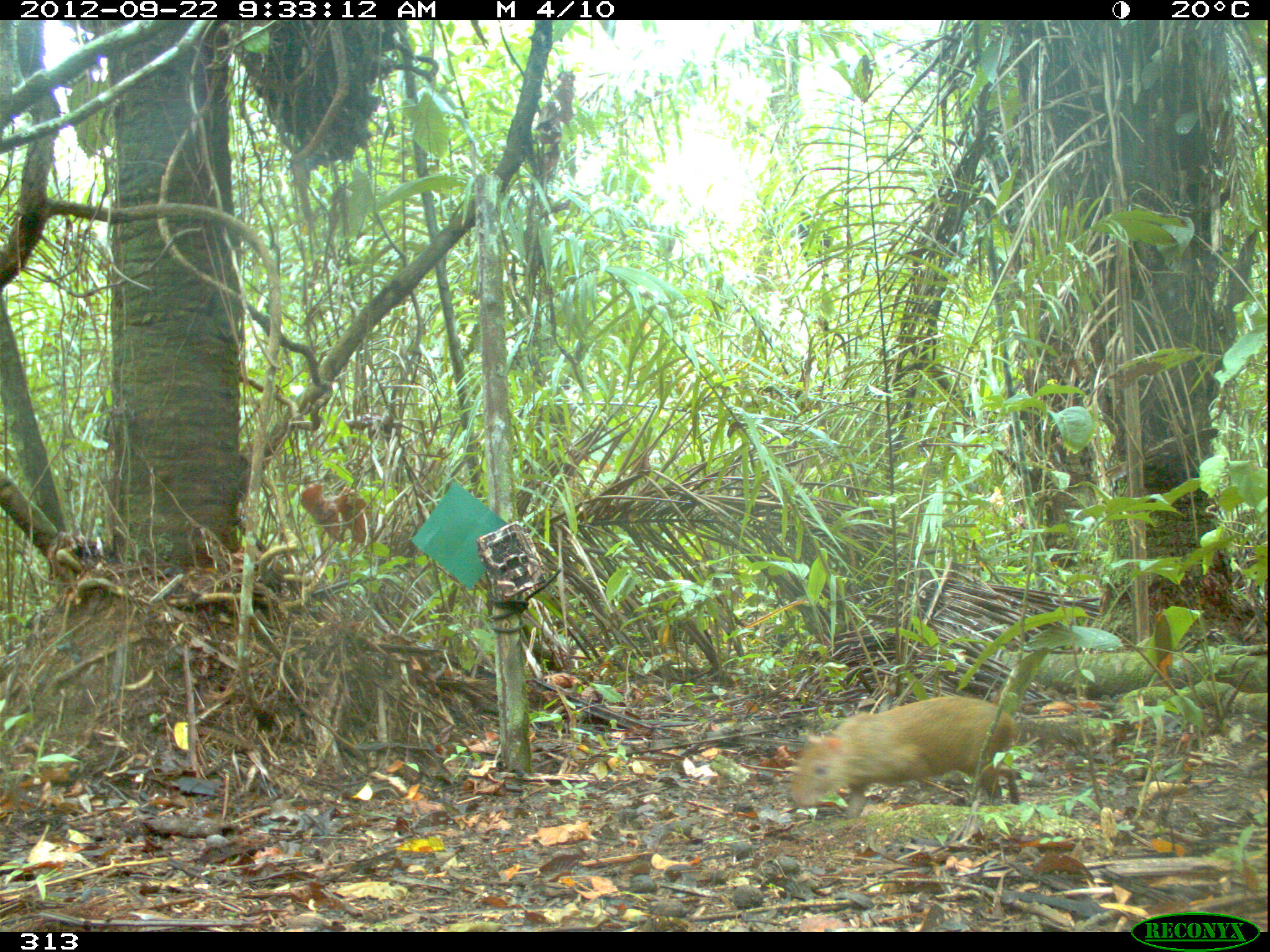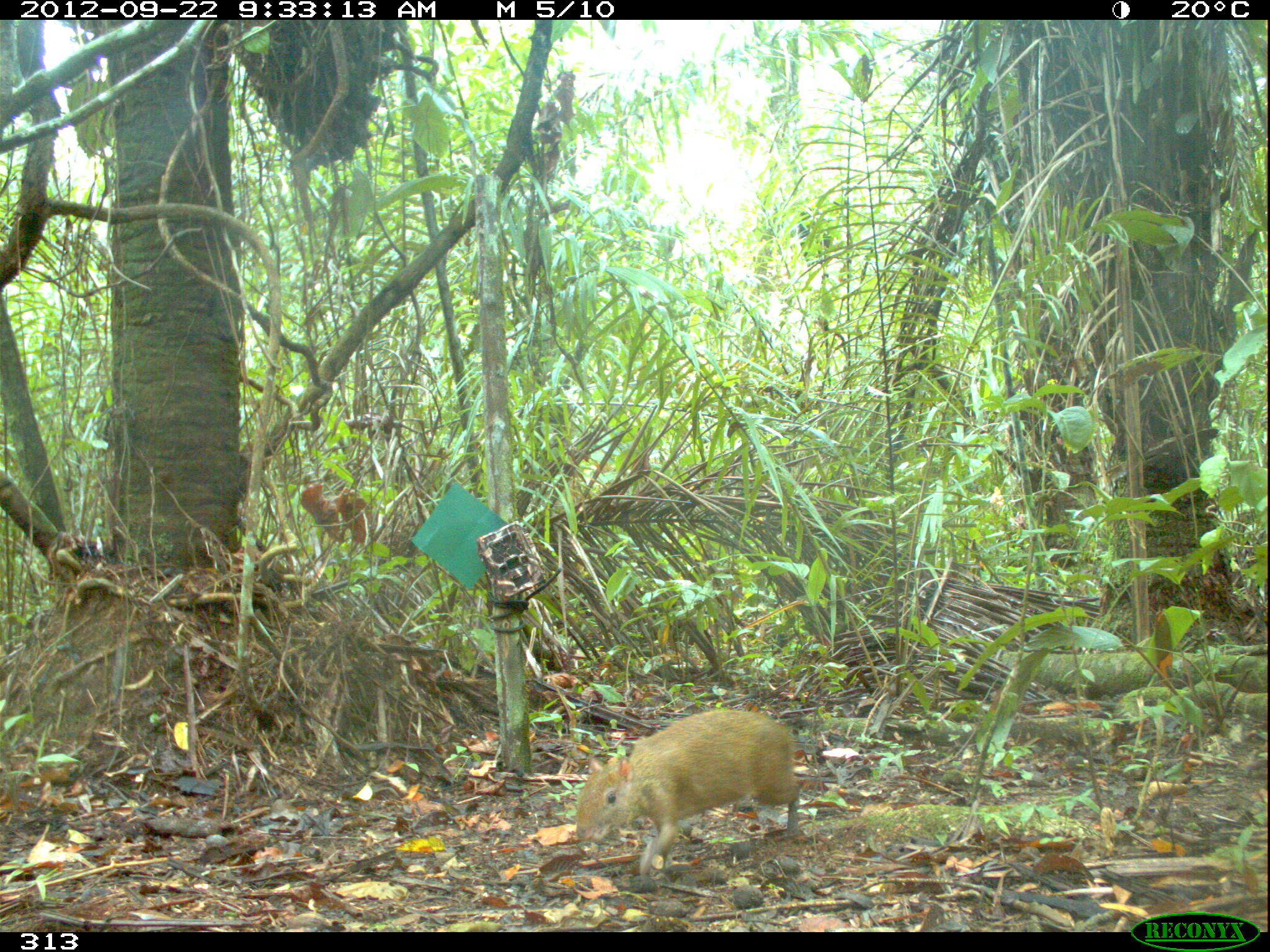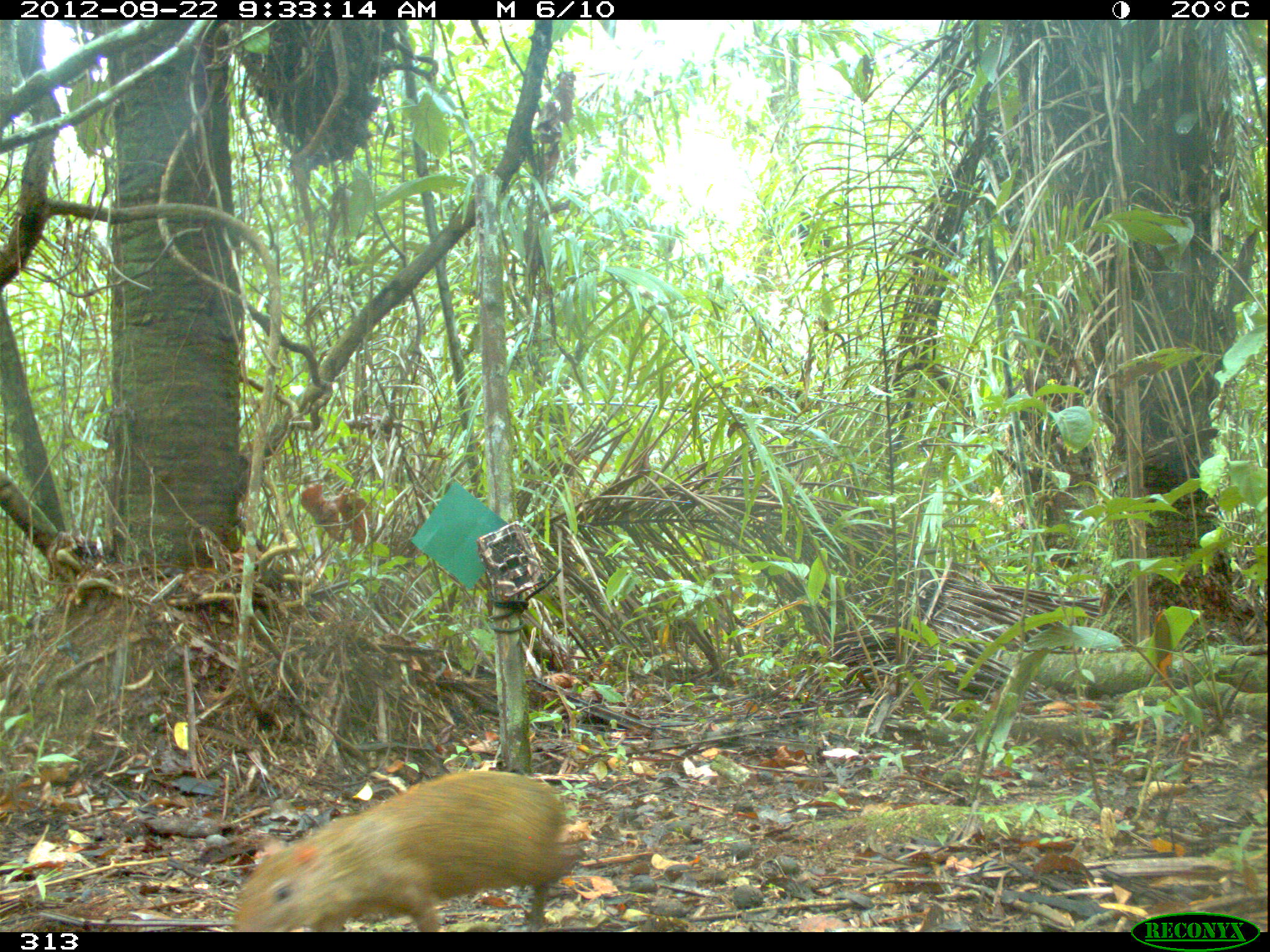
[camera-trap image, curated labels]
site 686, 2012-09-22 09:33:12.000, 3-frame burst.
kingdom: Animalia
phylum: Chordata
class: Mammalia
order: Rodentia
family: Dasyproctidae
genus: Dasyprocta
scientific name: Dasyprocta punctata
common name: central american agouti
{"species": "Dasyprocta punctata (central american agouti)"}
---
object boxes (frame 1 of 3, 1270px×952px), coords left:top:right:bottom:
dasyprocta punctata: 784:695:1016:837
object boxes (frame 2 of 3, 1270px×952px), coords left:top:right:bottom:
dasyprocta punctata: 574:706:801:877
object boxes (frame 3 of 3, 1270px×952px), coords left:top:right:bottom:
dasyprocta punctata: 233:770:582:932